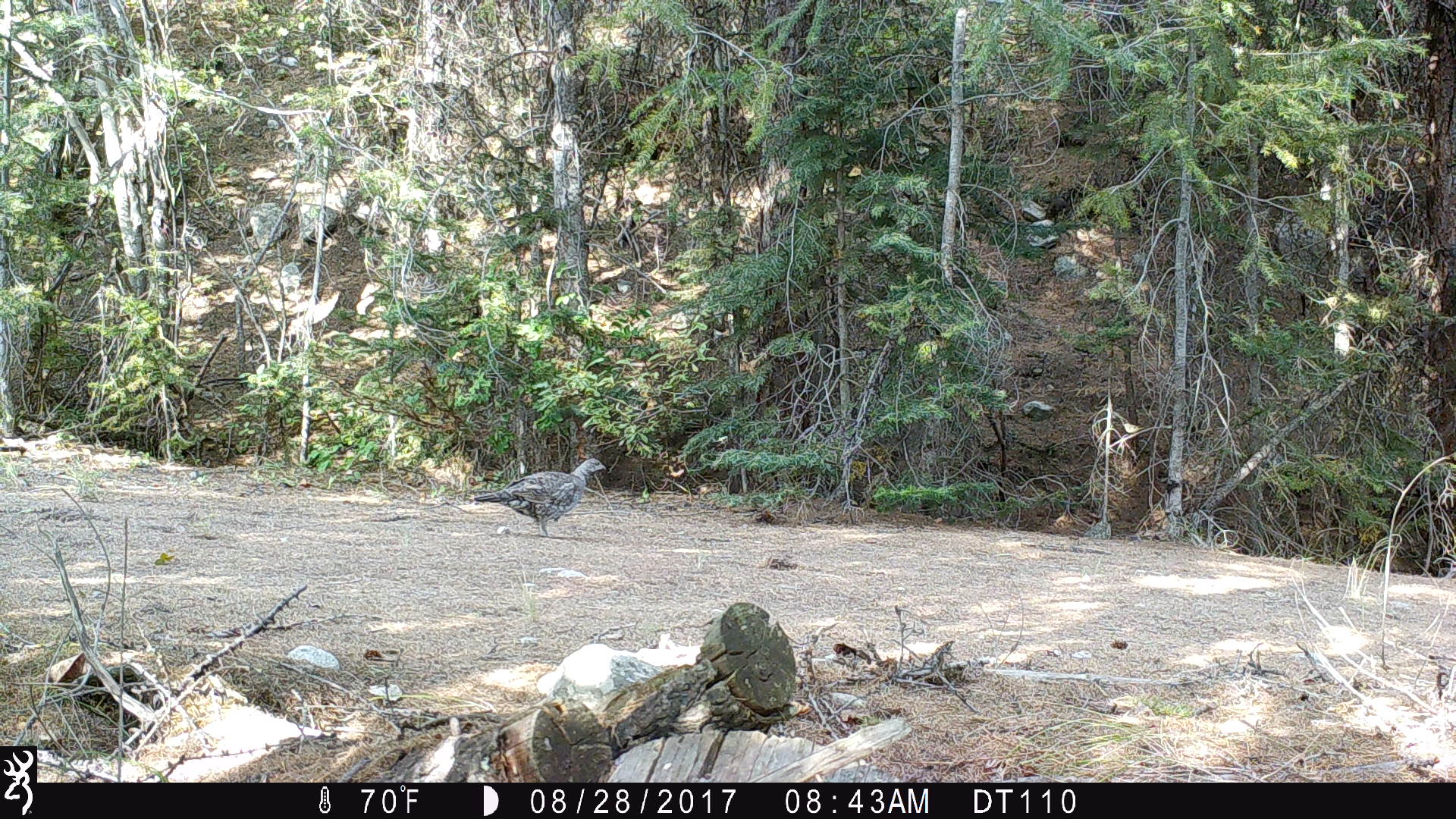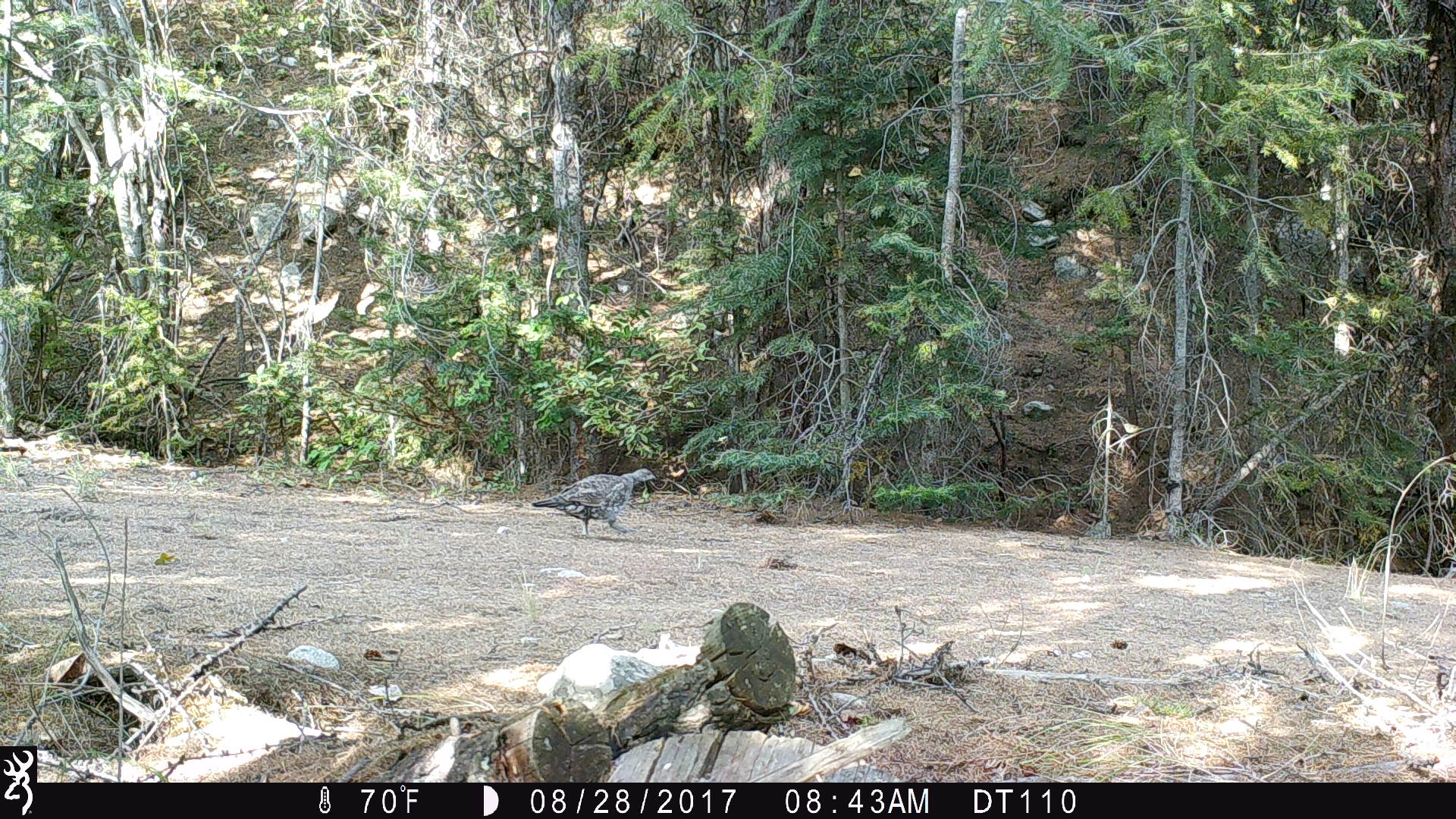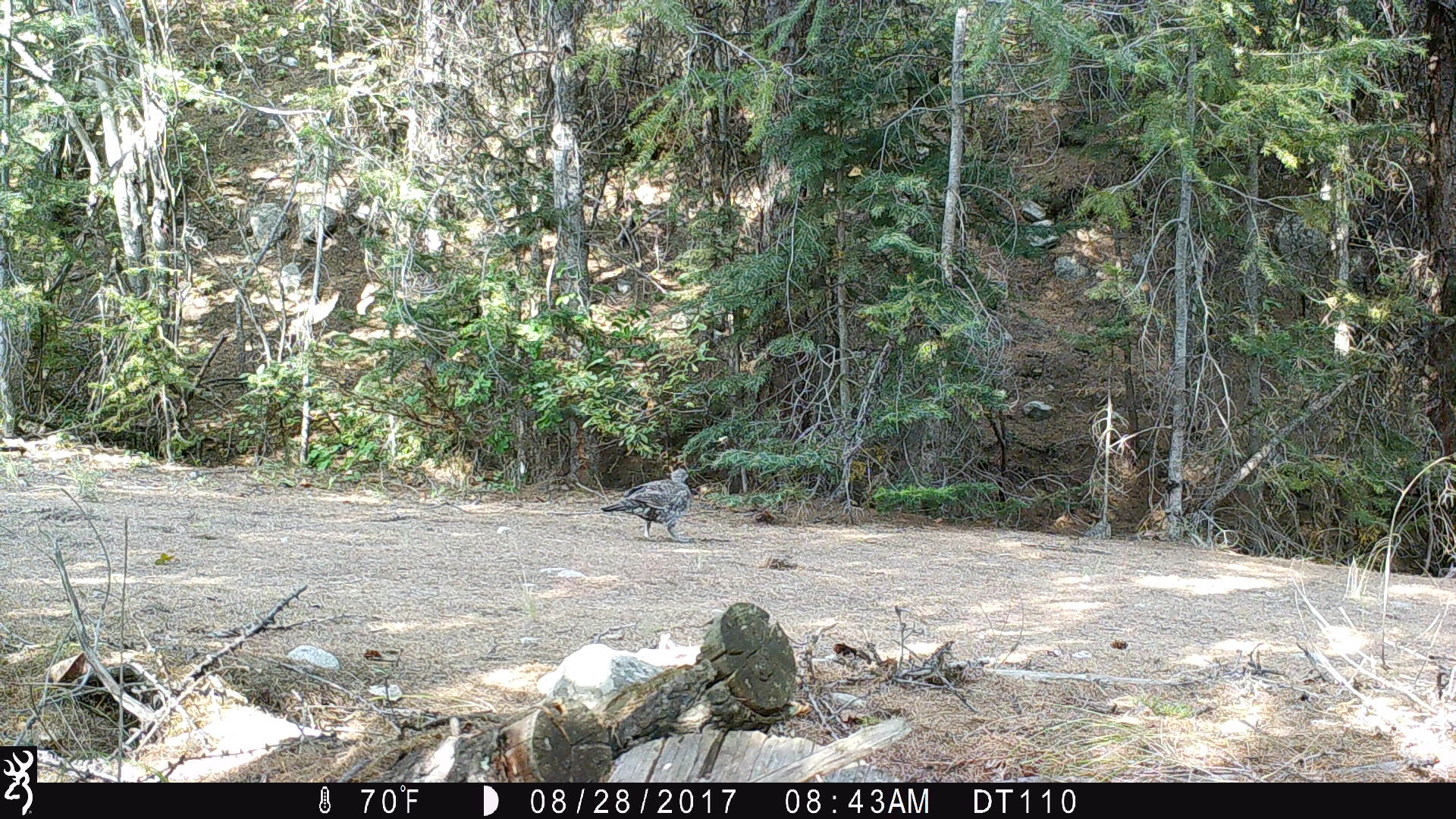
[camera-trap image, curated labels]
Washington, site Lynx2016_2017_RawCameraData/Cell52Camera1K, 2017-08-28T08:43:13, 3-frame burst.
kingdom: Animalia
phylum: Chordata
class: Aves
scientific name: Aves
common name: birds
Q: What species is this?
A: Aves (birds).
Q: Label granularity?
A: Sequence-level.